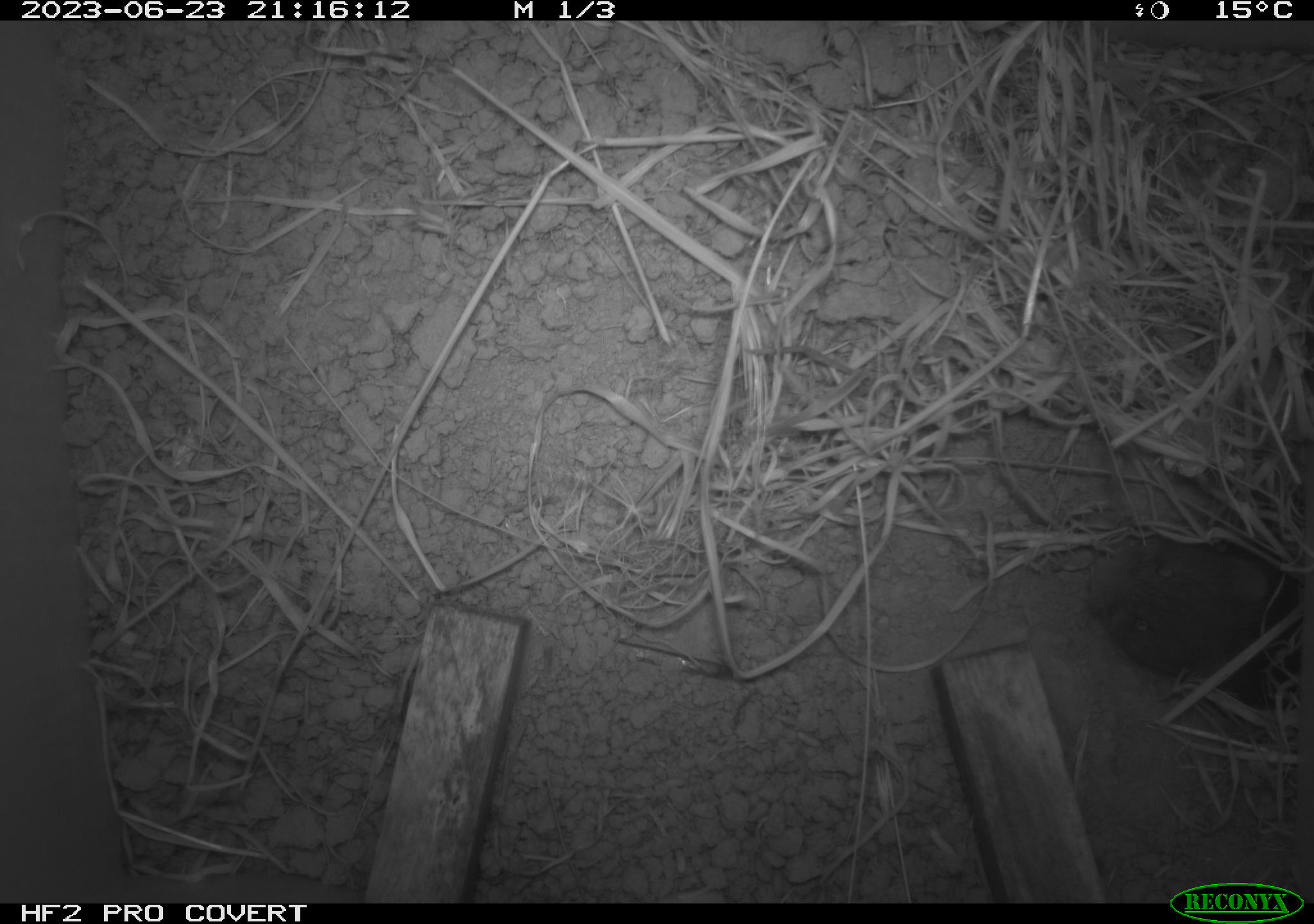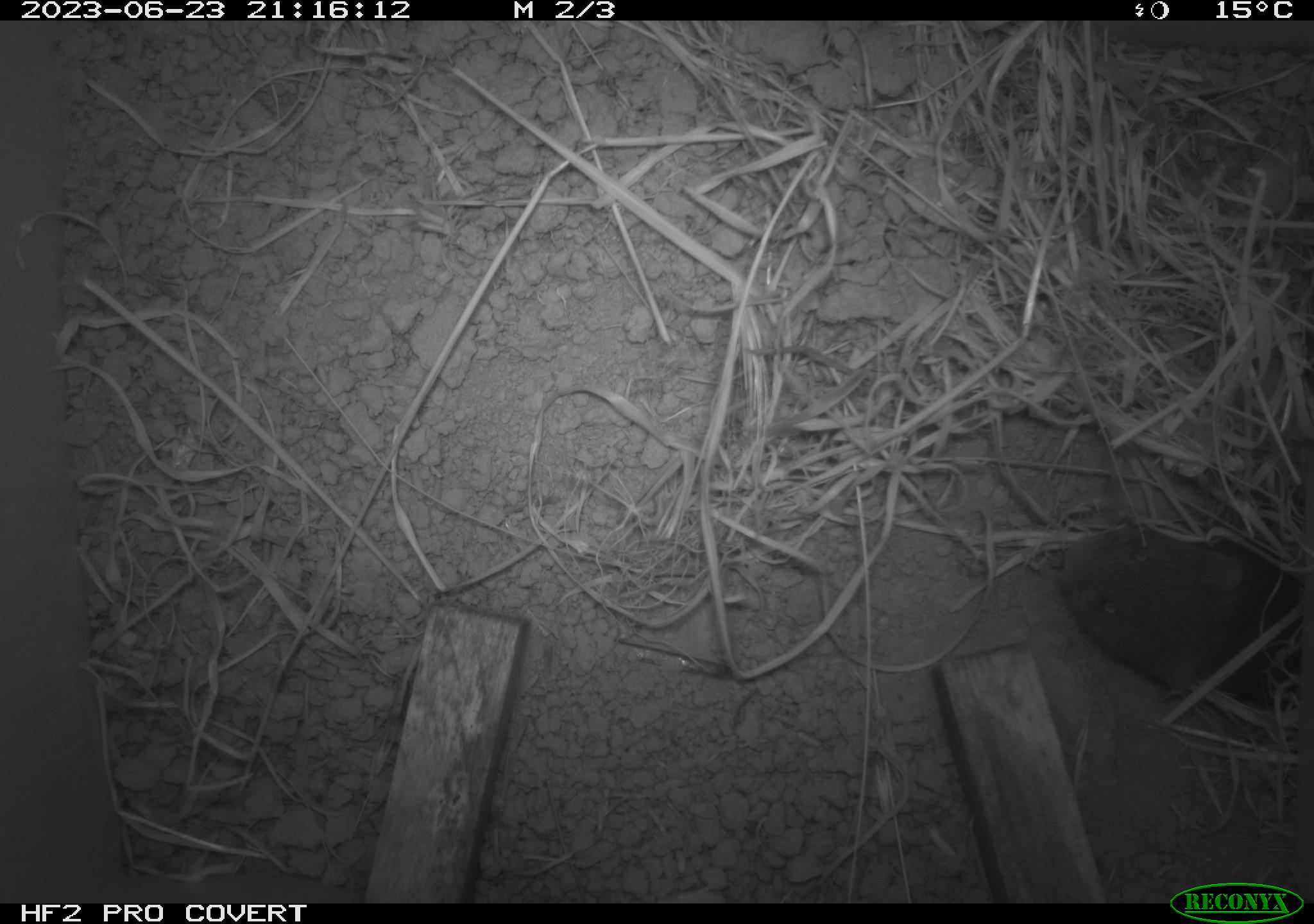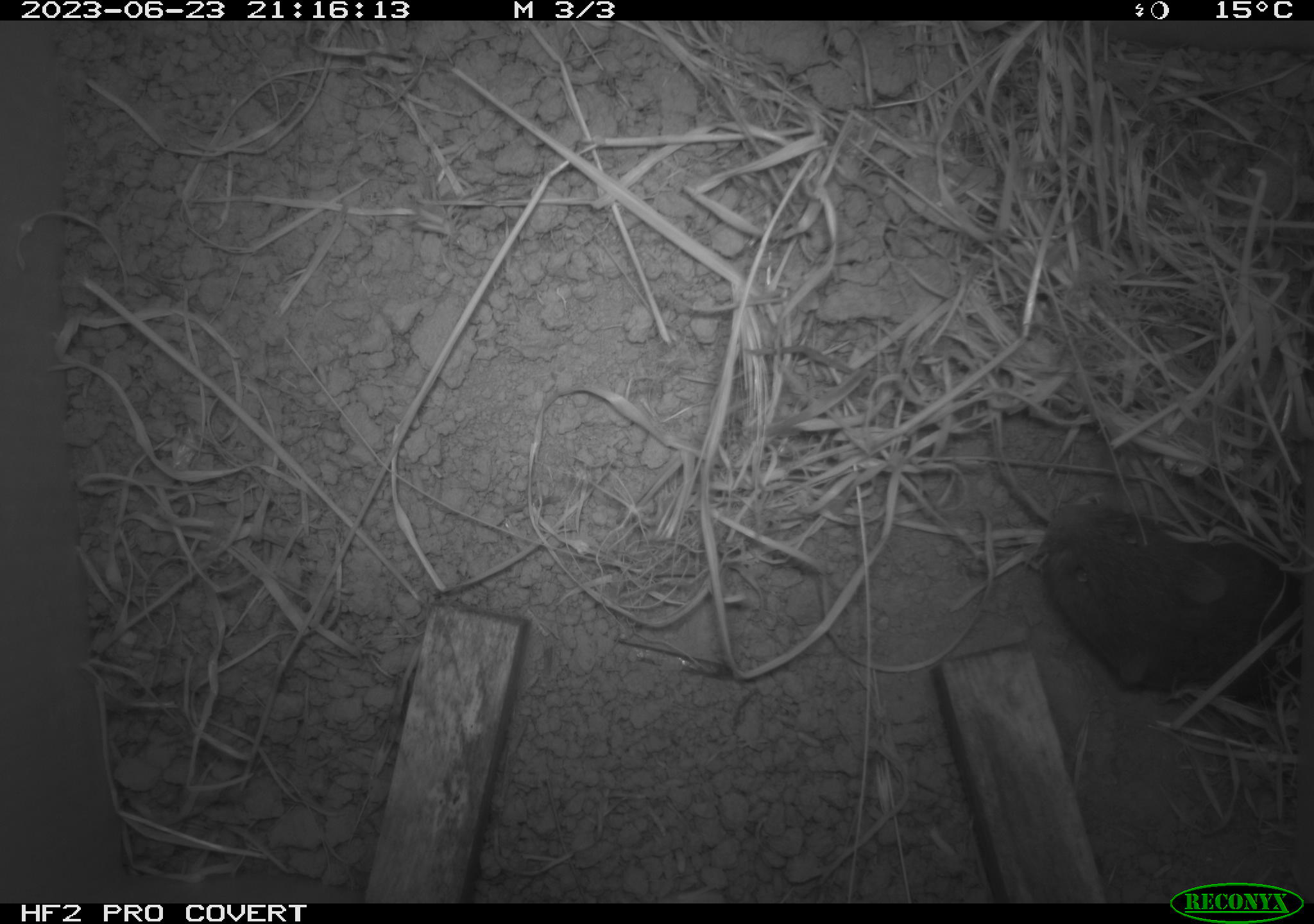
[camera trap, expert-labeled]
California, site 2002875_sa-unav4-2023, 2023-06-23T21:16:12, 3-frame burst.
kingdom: Animalia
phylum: Chordata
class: Mammalia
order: Rodentia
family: Cricetidae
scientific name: Arvicolinae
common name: voles, lemmings, and muskrats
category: arvicolinae subfamily